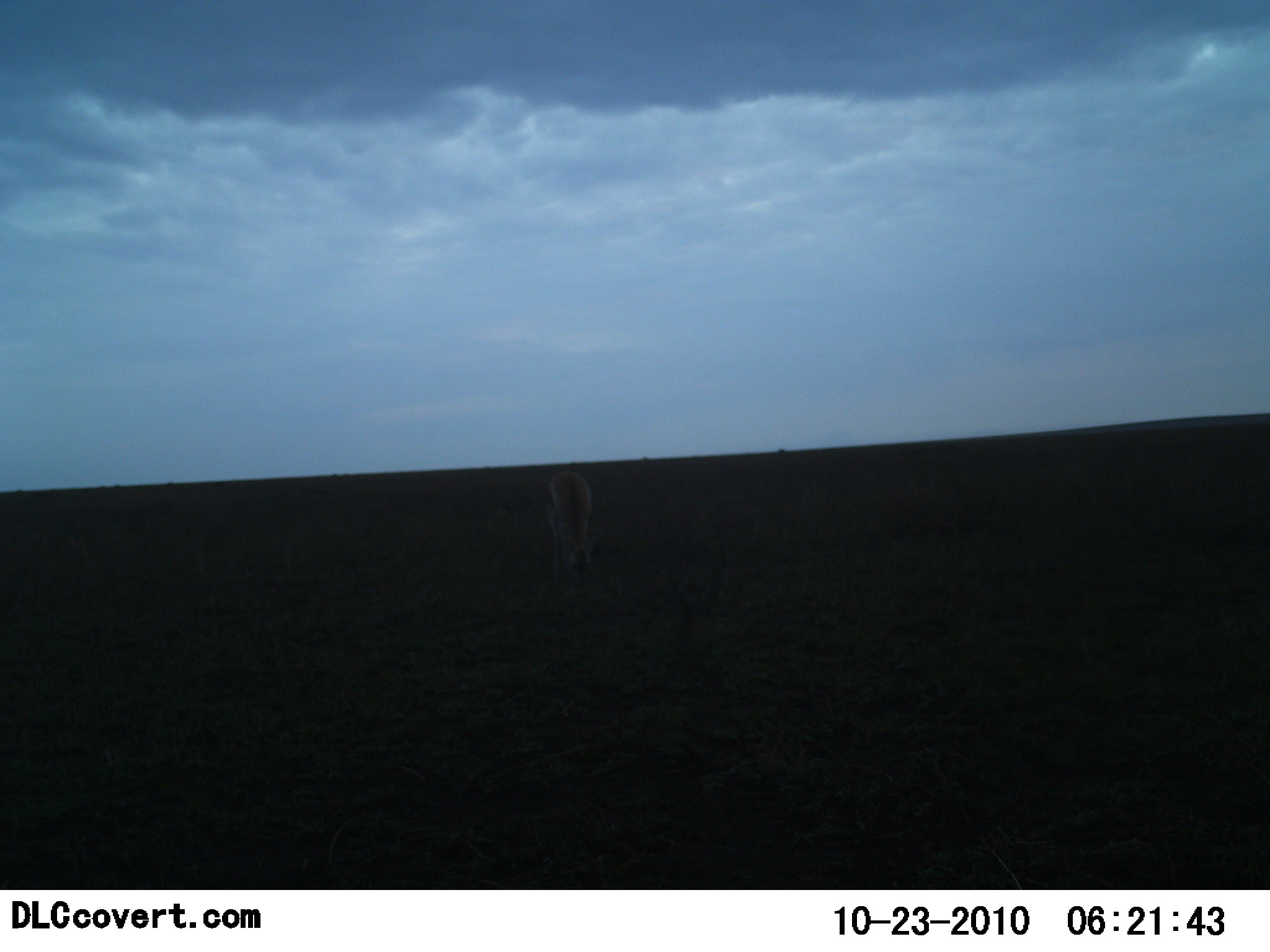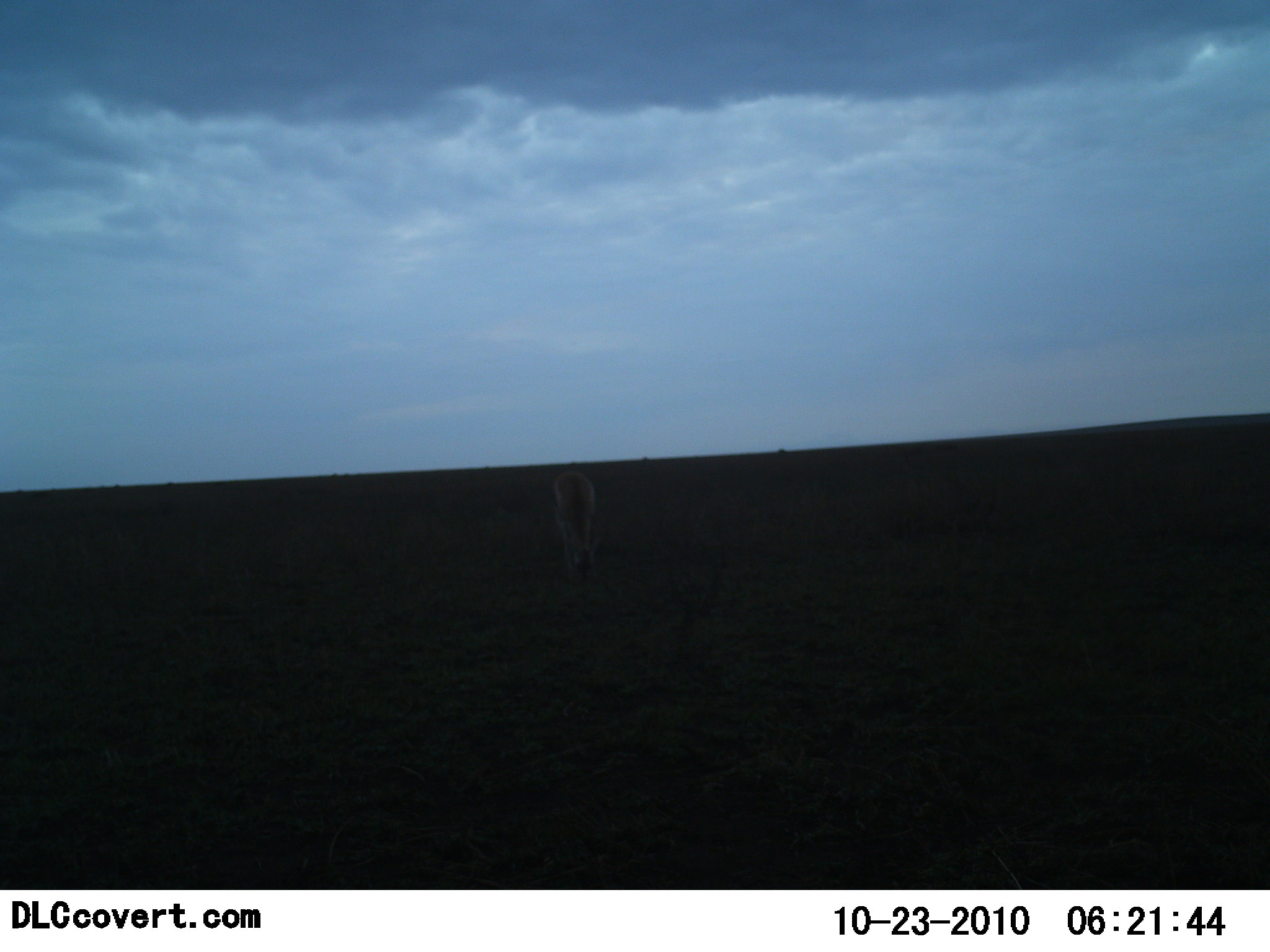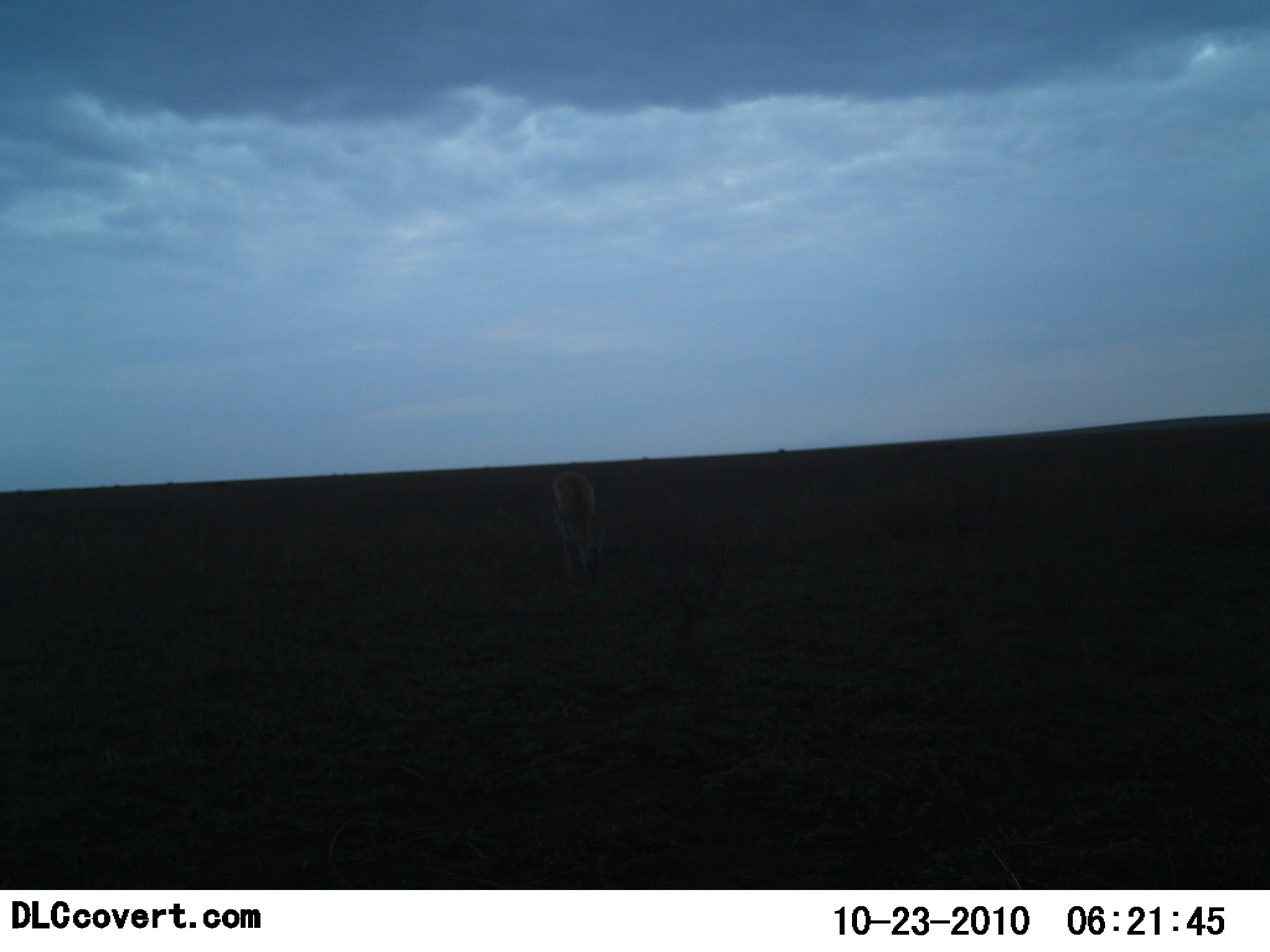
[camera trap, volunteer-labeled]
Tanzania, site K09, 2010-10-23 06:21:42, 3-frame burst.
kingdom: Animalia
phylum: Chordata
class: Mammalia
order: Artiodactyla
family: Bovidae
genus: Eudorcas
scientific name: Eudorcas thomsonii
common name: thomson's gazelle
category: gazellethomsons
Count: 1.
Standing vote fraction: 43%.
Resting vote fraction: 0%.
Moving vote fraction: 0%.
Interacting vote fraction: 0%.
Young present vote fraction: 0%.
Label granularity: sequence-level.